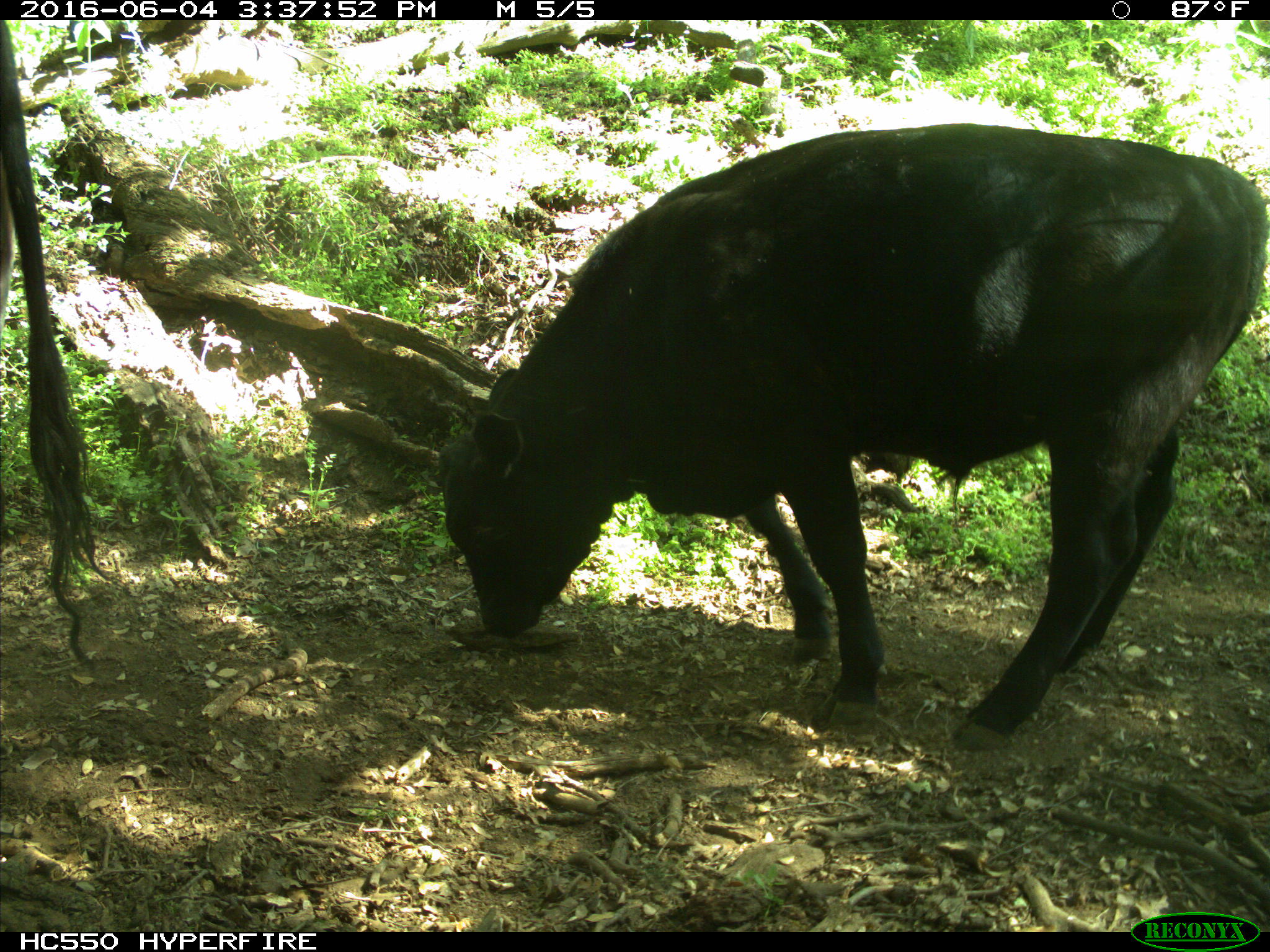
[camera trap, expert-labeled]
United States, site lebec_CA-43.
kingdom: Animalia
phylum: Chordata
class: Mammalia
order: Artiodactyla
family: Bovidae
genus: Bos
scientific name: Bos taurus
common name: domestic cow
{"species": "Bos taurus (domestic cow)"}